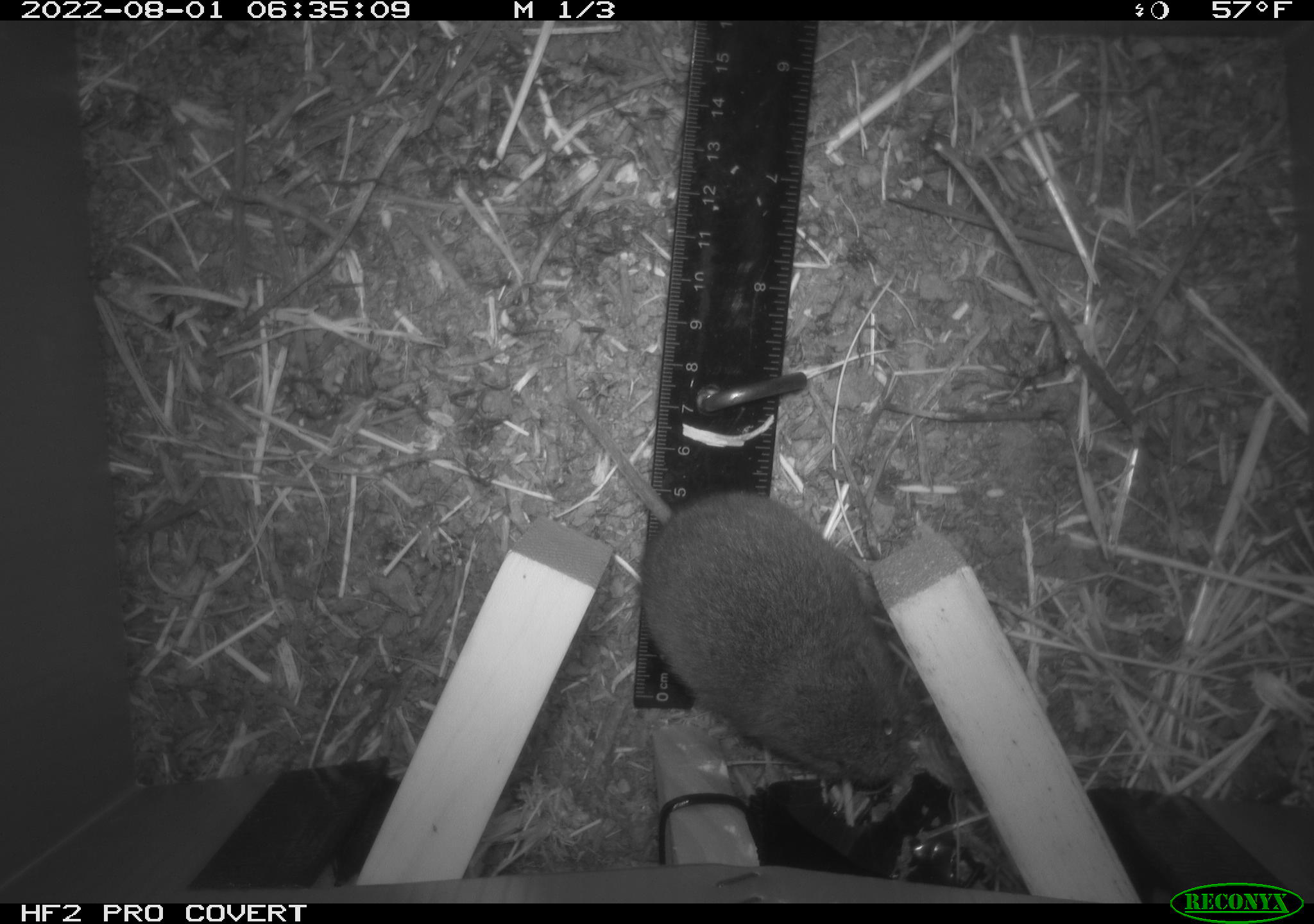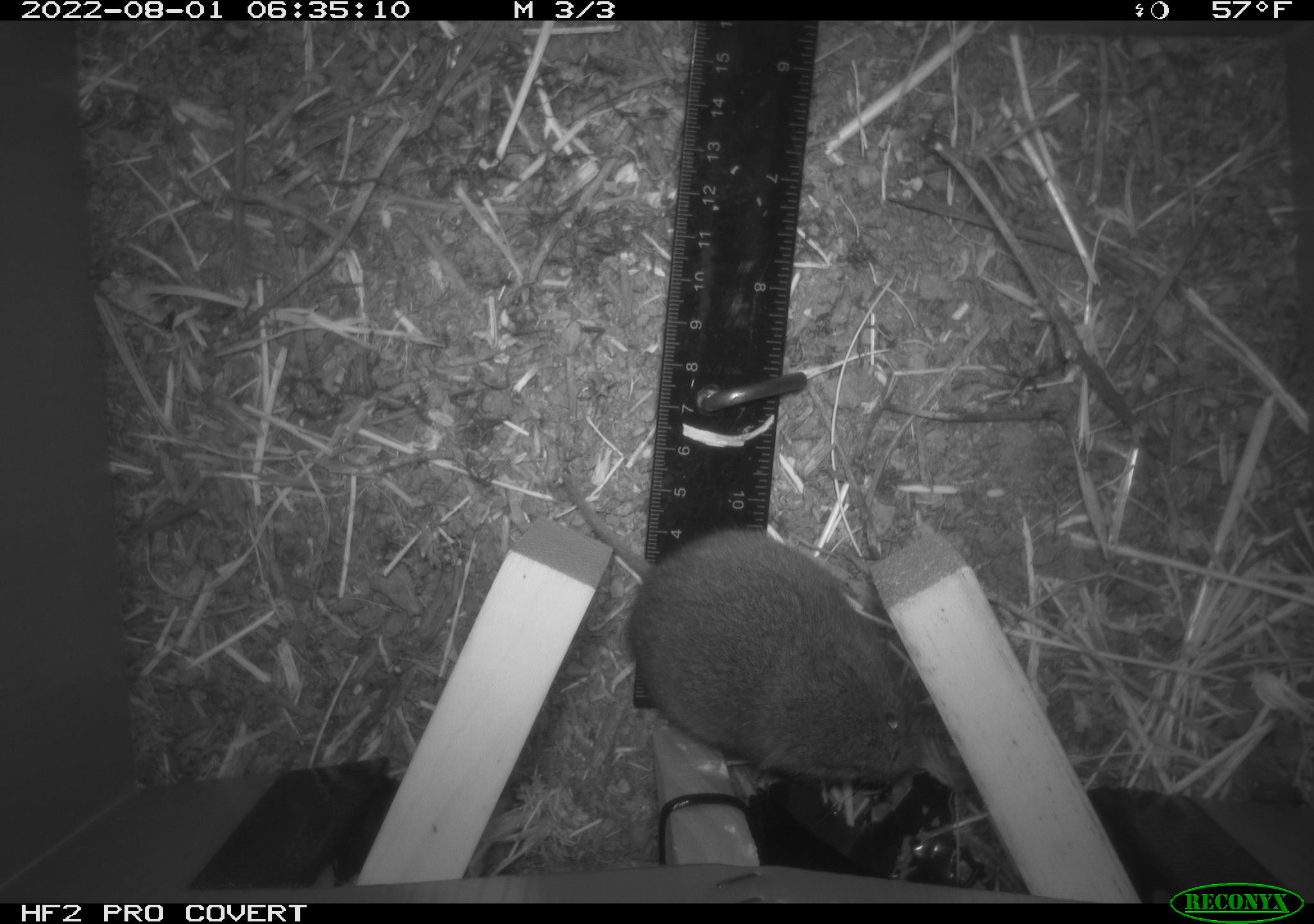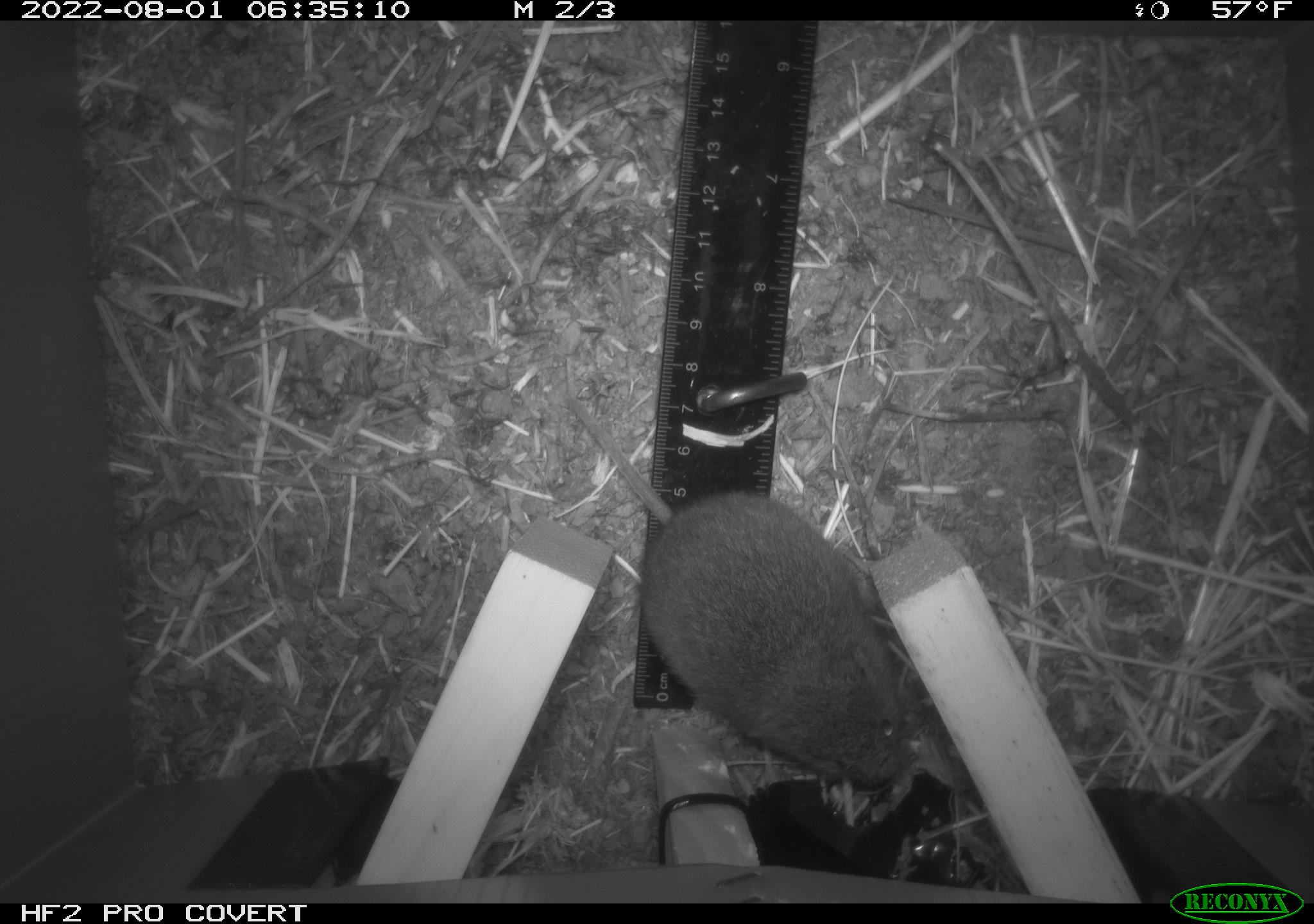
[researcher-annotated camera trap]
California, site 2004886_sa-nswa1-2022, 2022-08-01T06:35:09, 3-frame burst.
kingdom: Animalia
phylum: Chordata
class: Mammalia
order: Rodentia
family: Cricetidae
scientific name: Cricetidae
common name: hamsters, voles, lemmings, and allies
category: cricetidae family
Cricetidae family (hamsters, voles, lemmings, and allies) (Cricetidae).